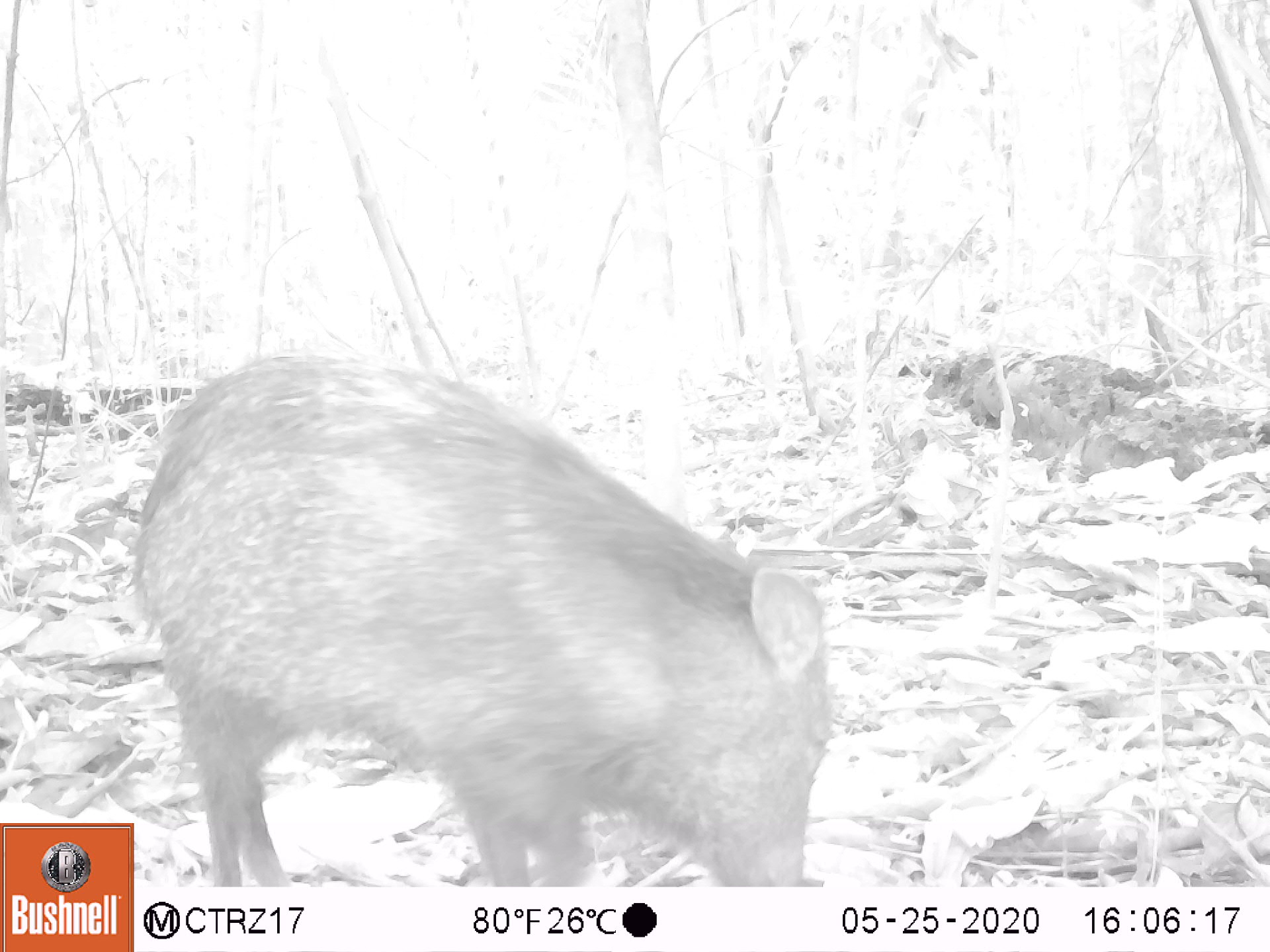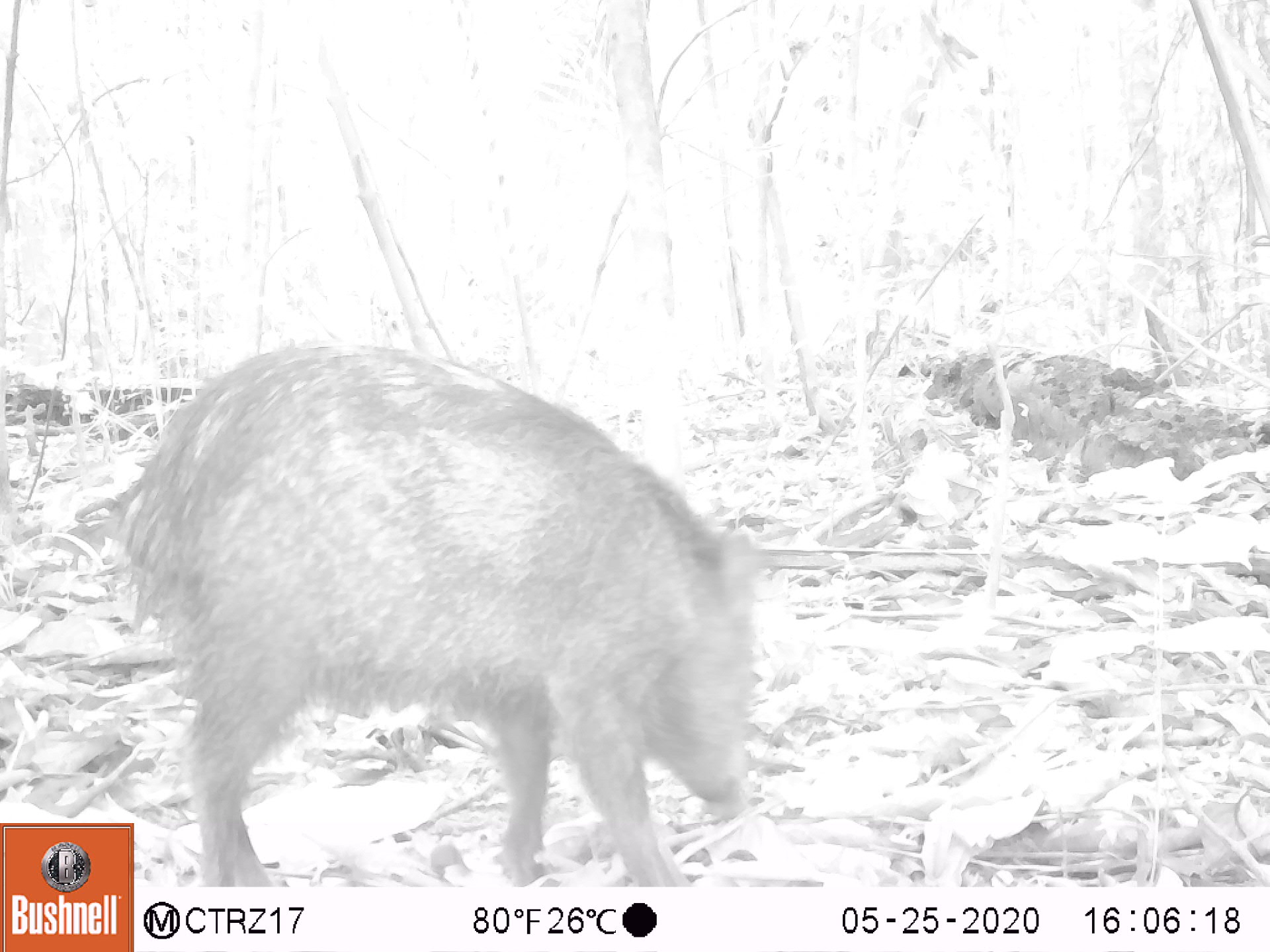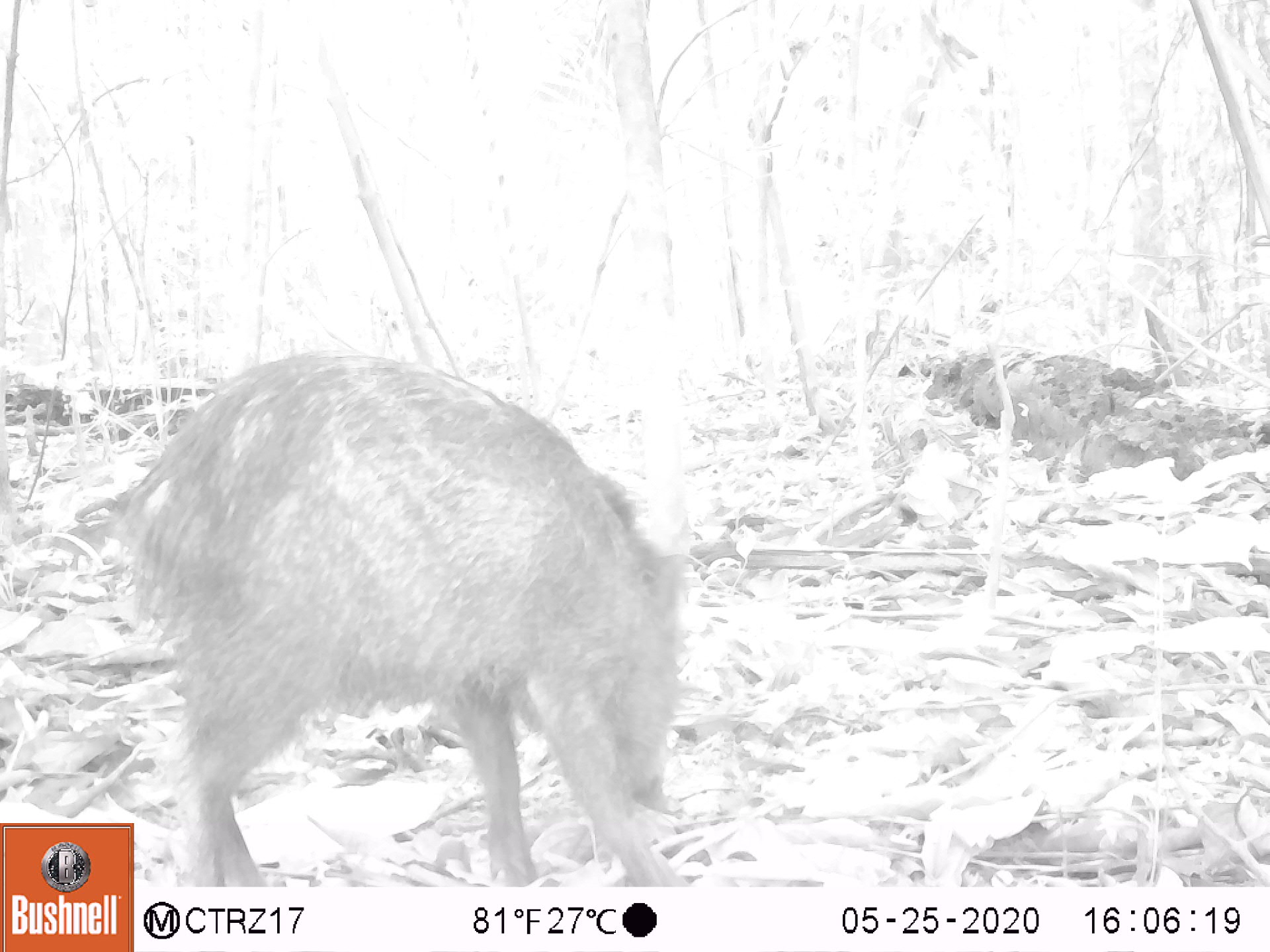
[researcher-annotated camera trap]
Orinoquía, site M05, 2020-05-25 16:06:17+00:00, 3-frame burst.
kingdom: Animalia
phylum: Chordata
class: Mammalia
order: Artiodactyla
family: Tayassuidae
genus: Pecari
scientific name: Pecari tajacu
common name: collared peccary